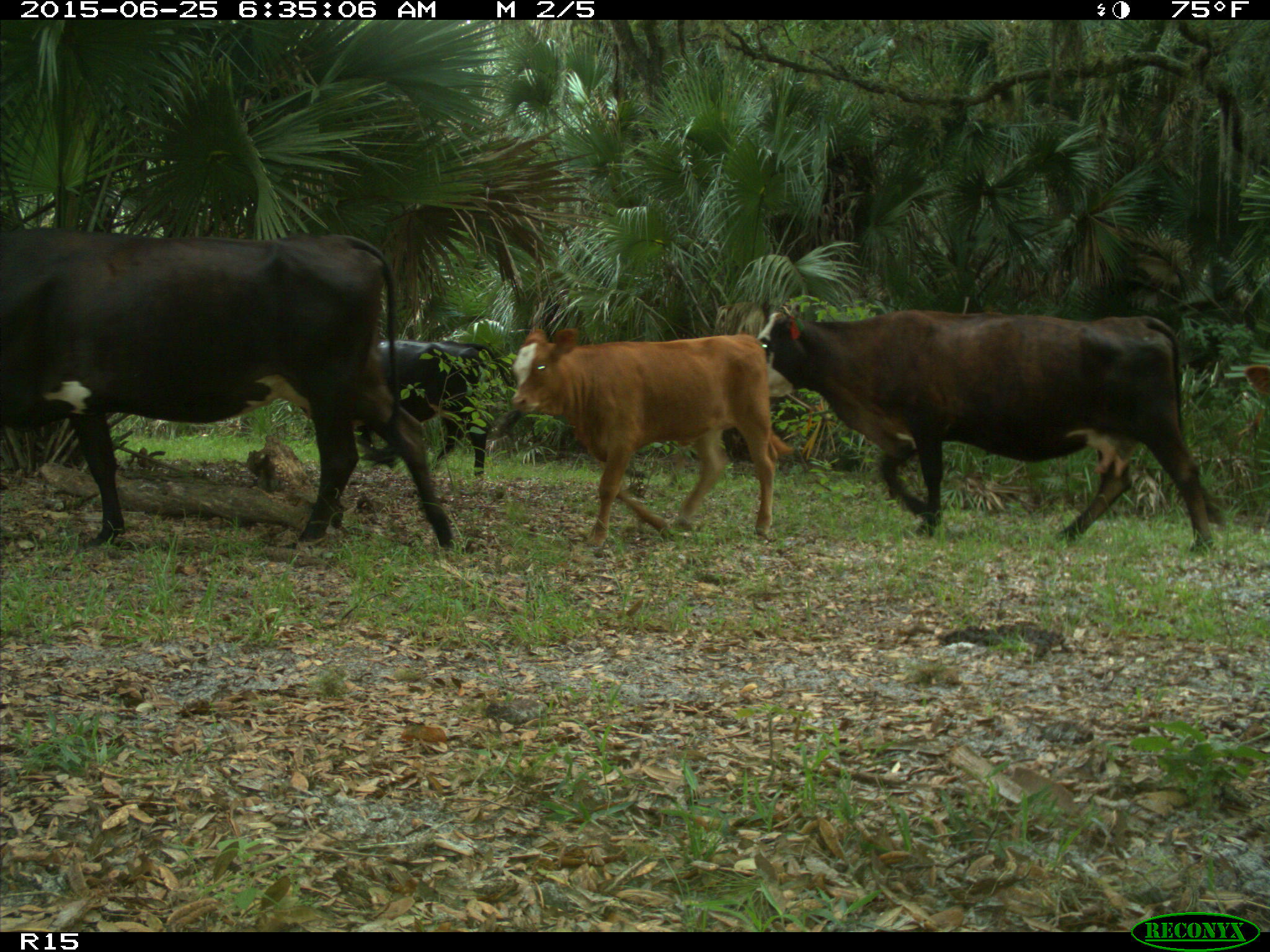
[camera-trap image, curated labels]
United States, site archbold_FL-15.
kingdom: Animalia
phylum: Chordata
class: Mammalia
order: Artiodactyla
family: Bovidae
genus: Bos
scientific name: Bos taurus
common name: domestic cow